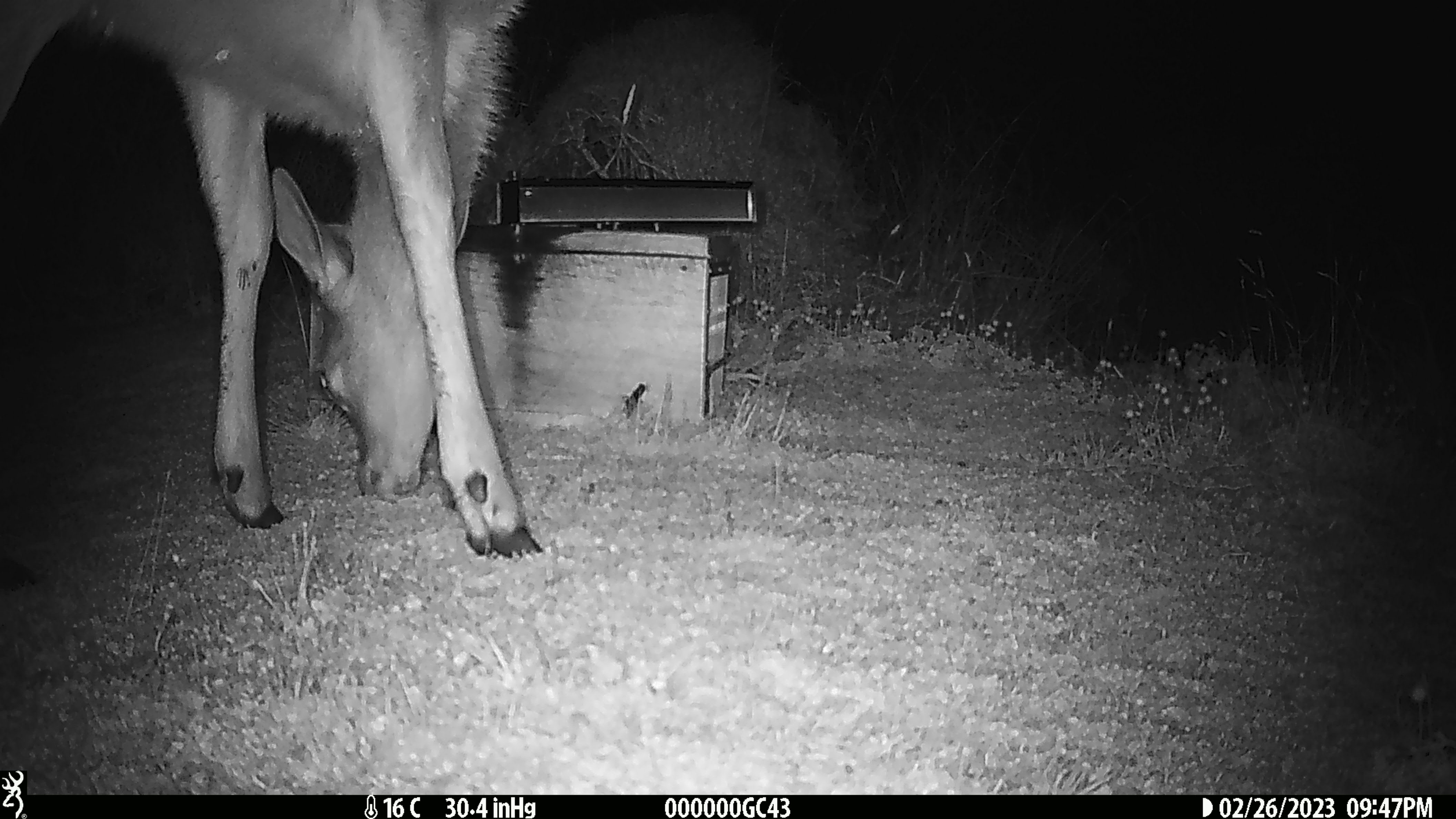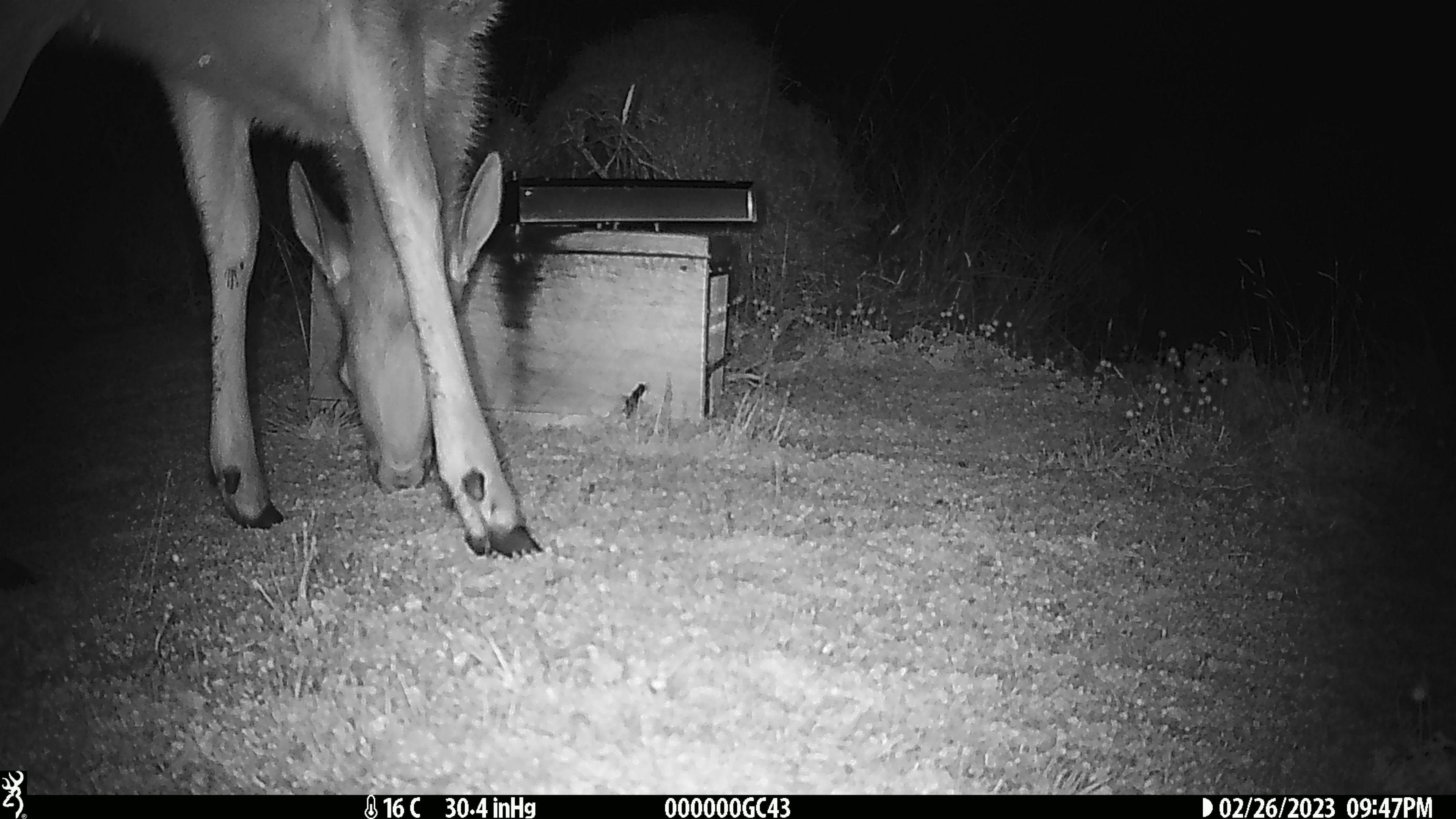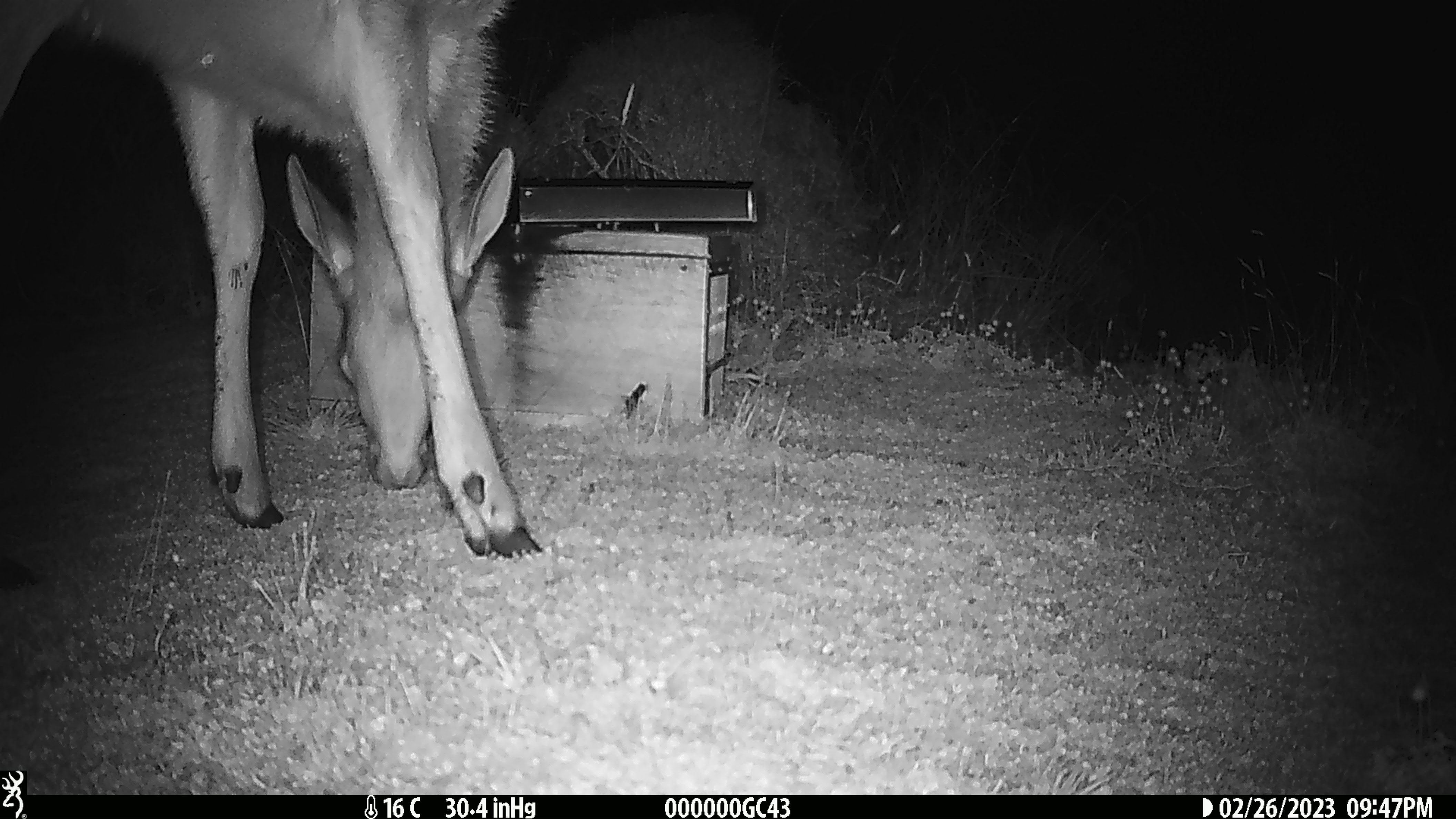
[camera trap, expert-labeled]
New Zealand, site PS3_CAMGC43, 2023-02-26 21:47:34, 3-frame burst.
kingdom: Animalia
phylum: Chordata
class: Mammalia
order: Artiodactyla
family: Cervidae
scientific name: Cervidae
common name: deer